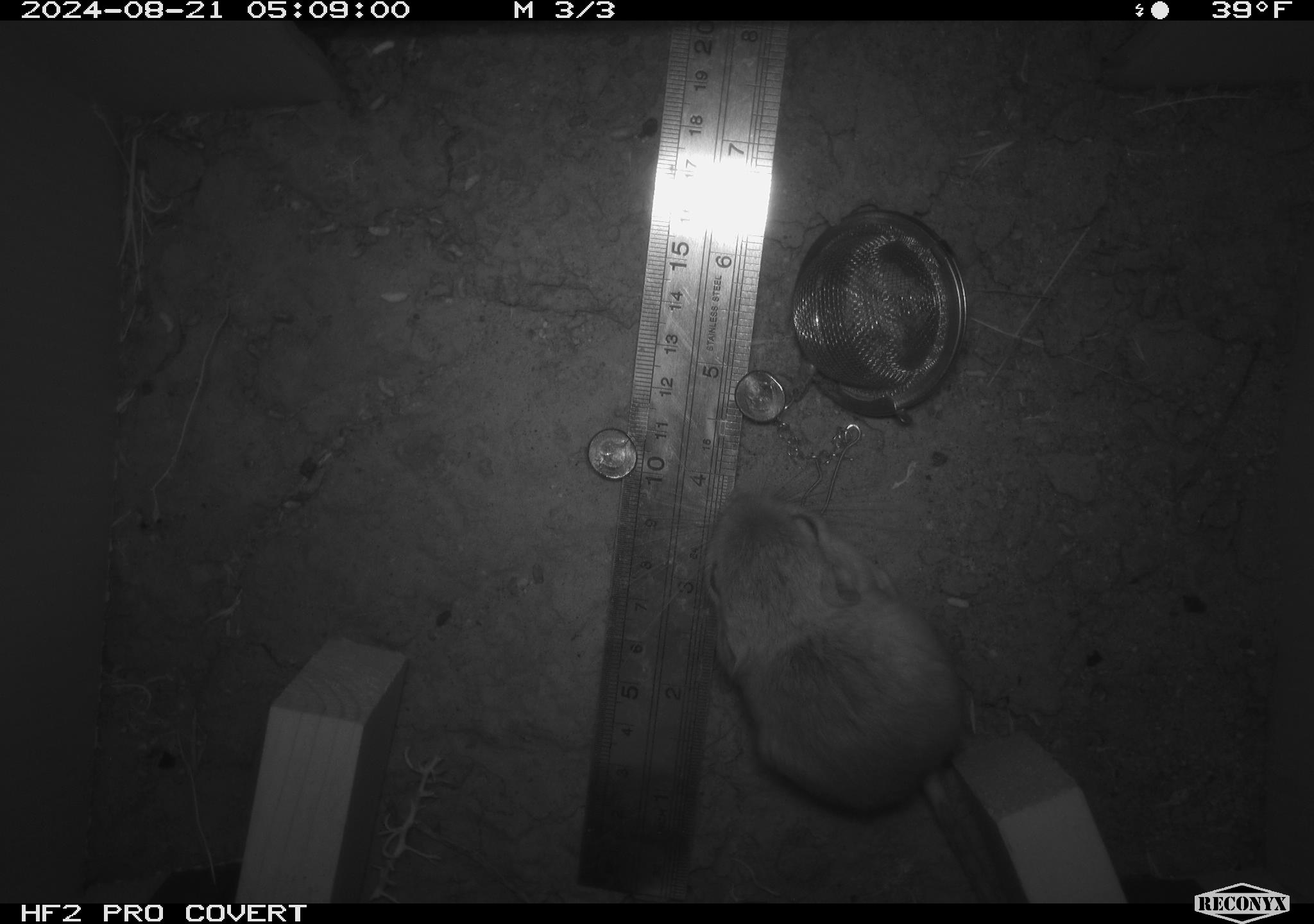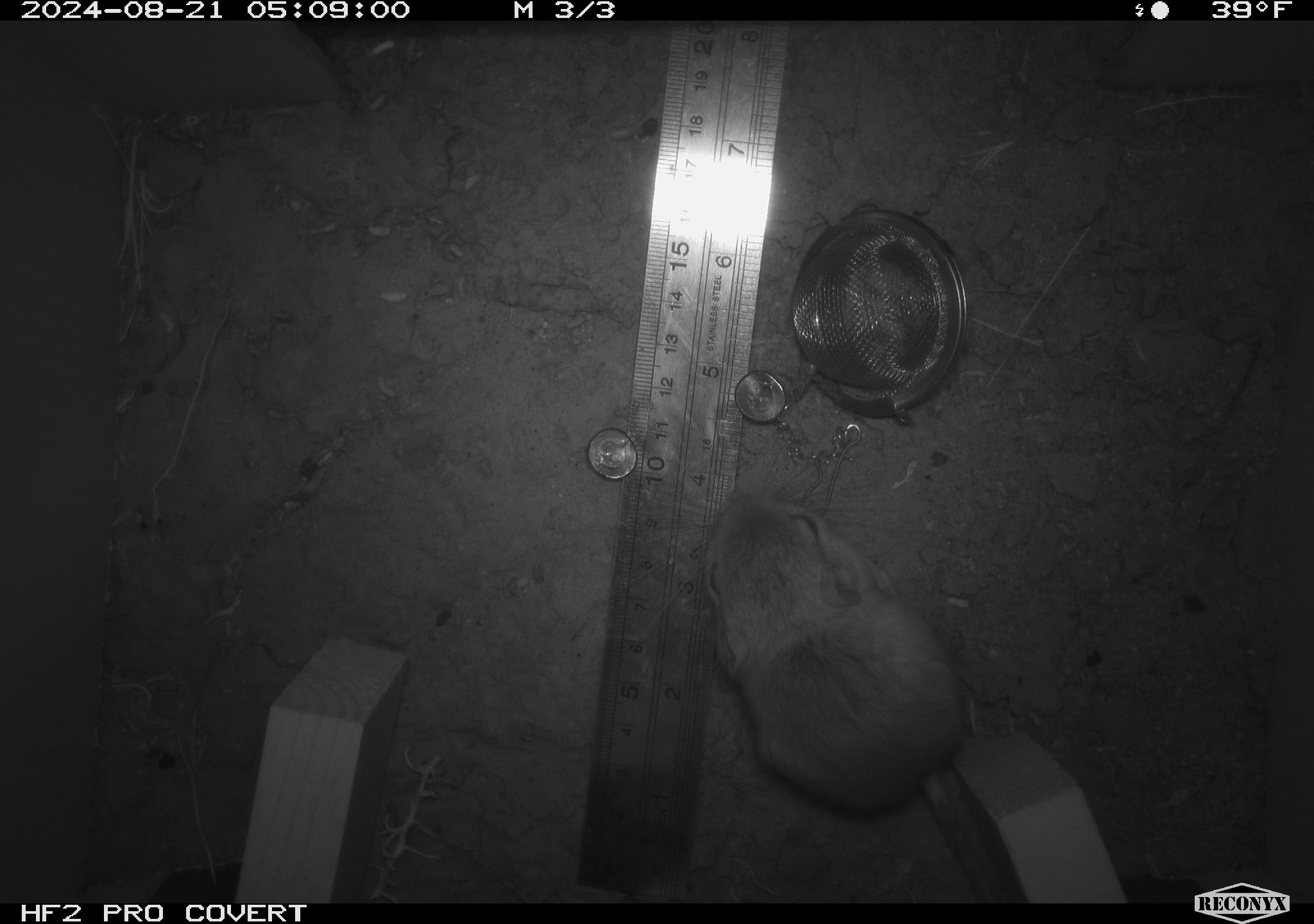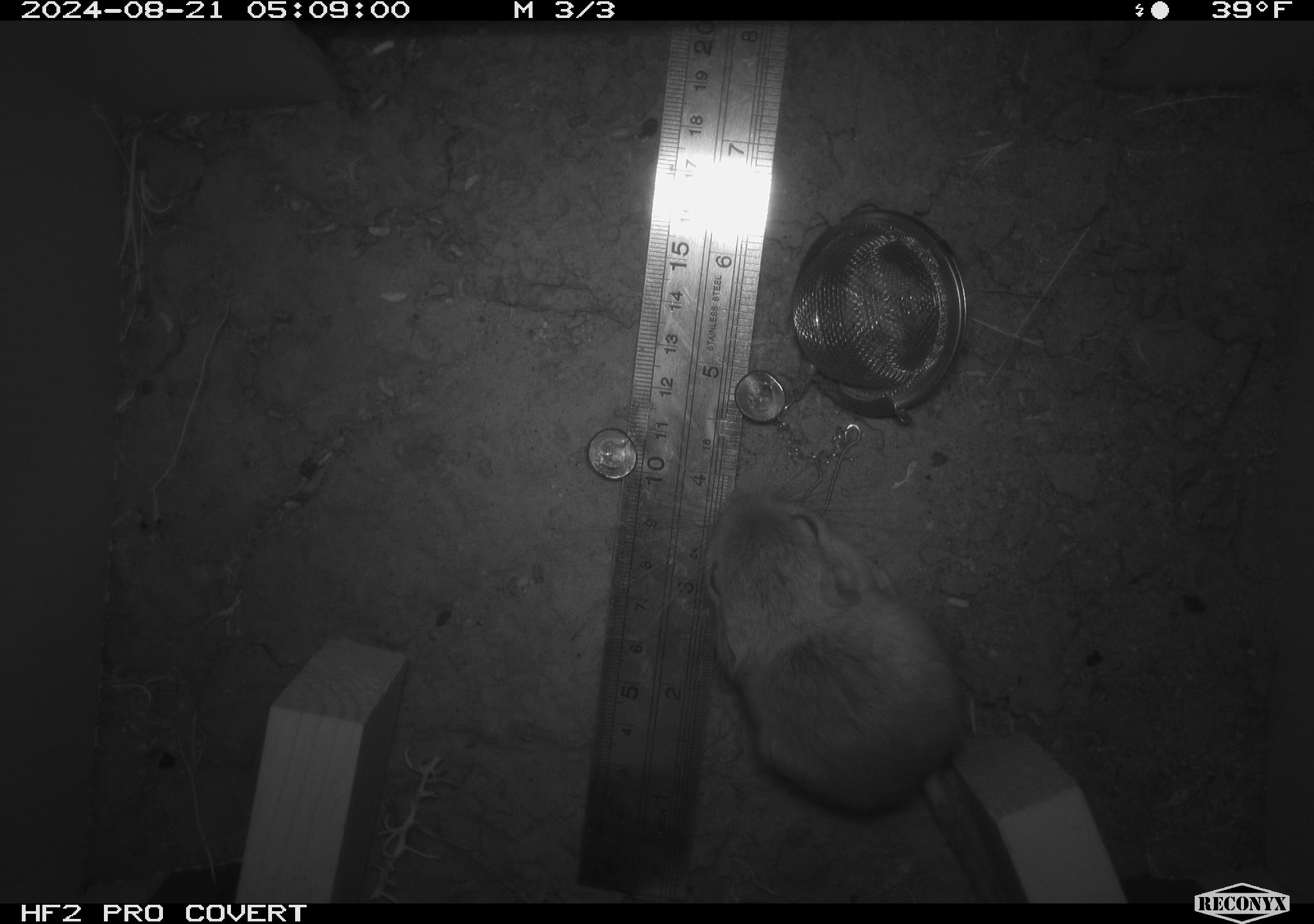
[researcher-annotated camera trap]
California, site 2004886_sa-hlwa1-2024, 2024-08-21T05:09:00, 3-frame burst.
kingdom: Animalia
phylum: Chordata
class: Mammalia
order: Rodentia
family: Heteromyidae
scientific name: Heteromyidae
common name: kangaroo rats and pocket mice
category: heteromyidae family